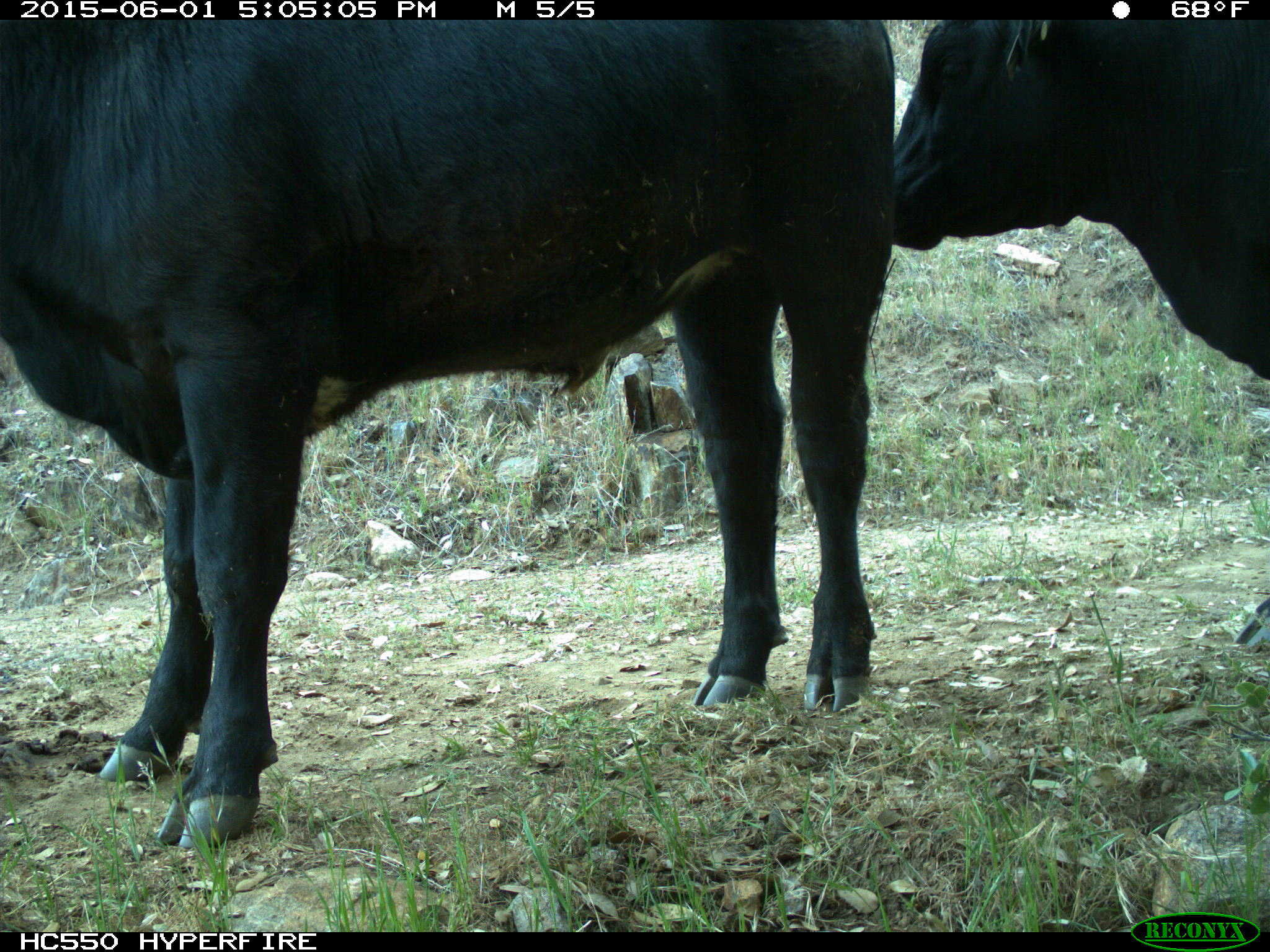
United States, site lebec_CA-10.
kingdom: Animalia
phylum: Chordata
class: Mammalia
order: Artiodactyla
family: Bovidae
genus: Bos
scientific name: Bos taurus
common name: domestic cow